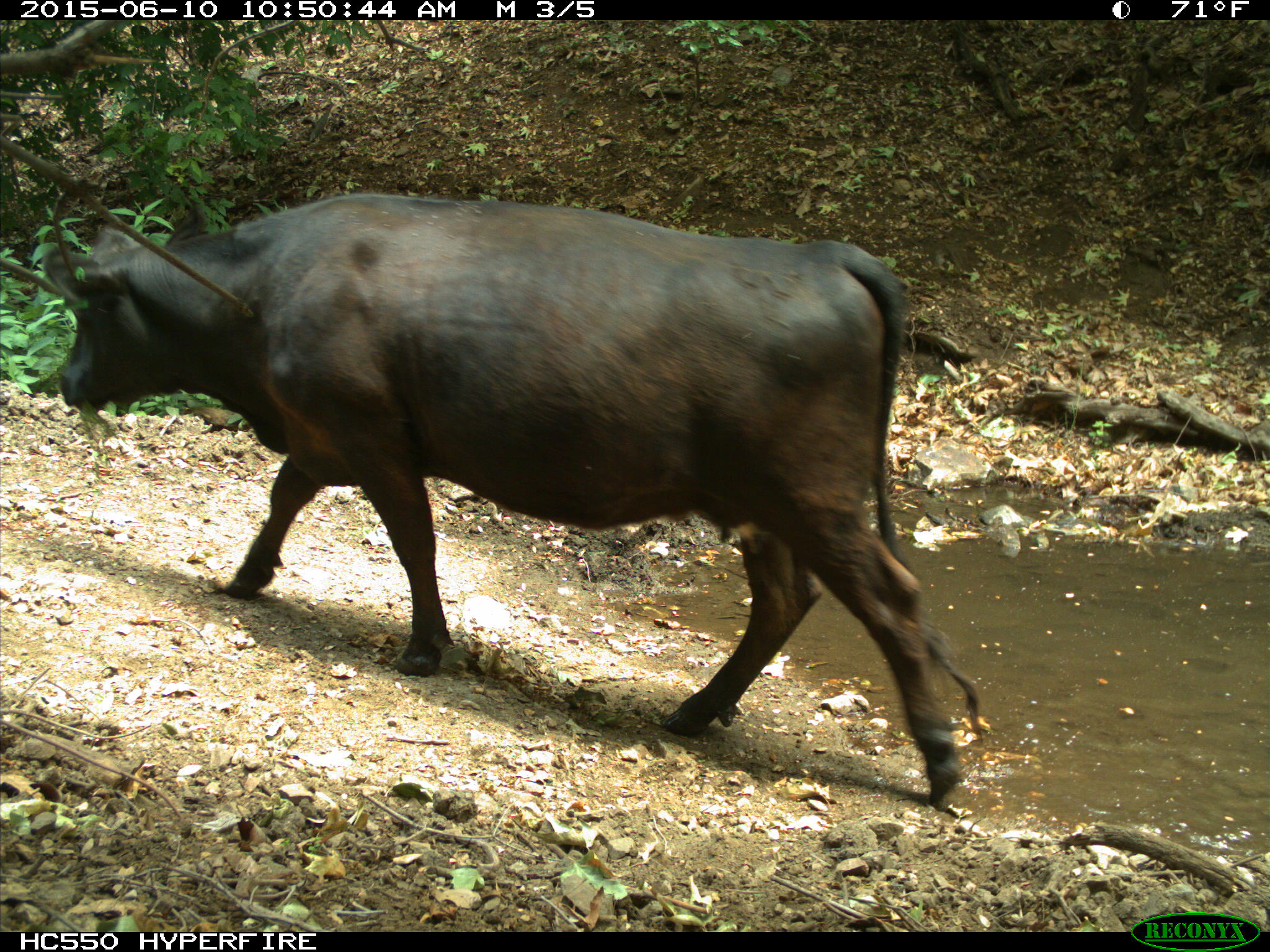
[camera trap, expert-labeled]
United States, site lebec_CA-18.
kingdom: Animalia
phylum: Chordata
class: Mammalia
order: Artiodactyla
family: Bovidae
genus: Bos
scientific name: Bos taurus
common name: domestic cow